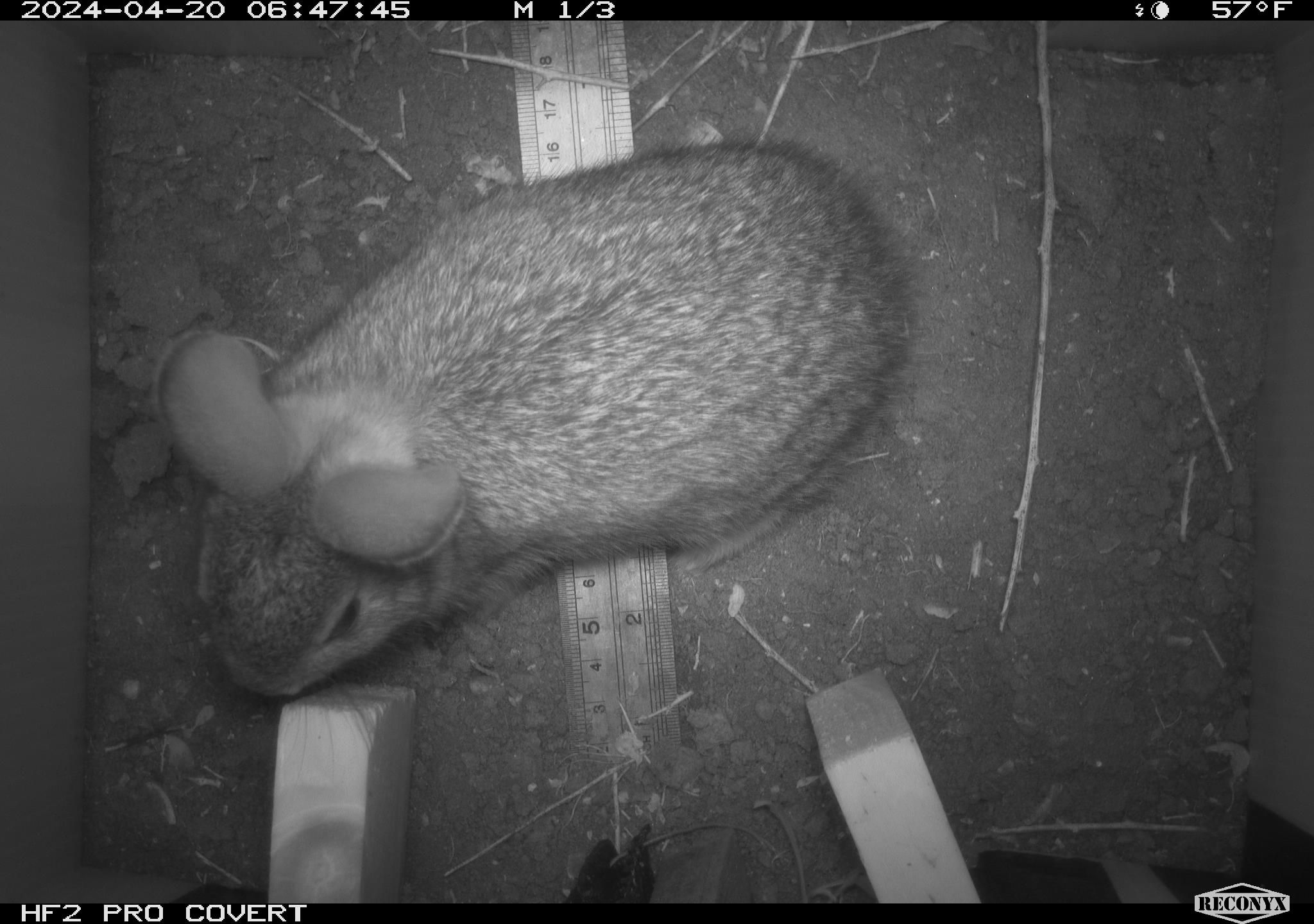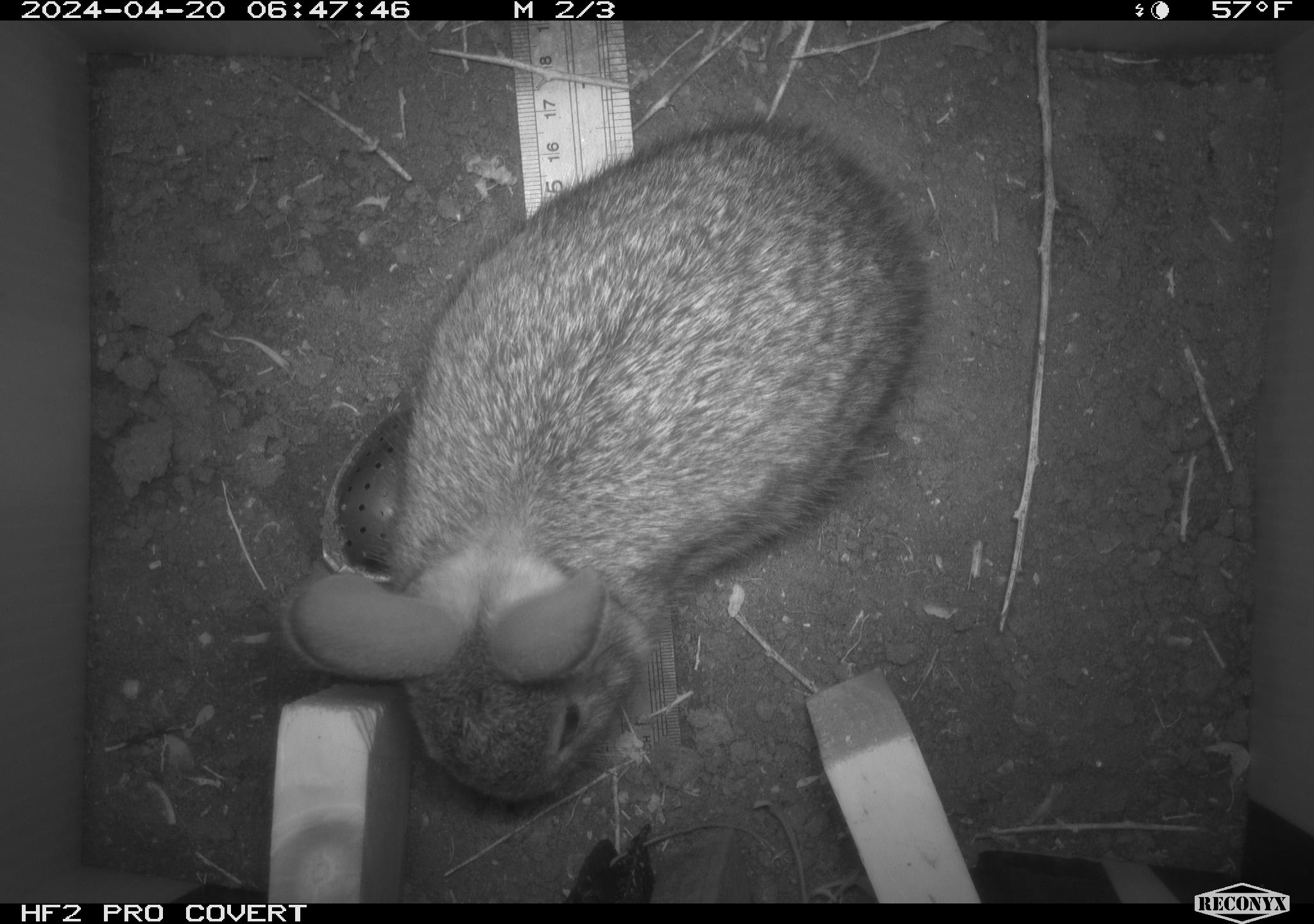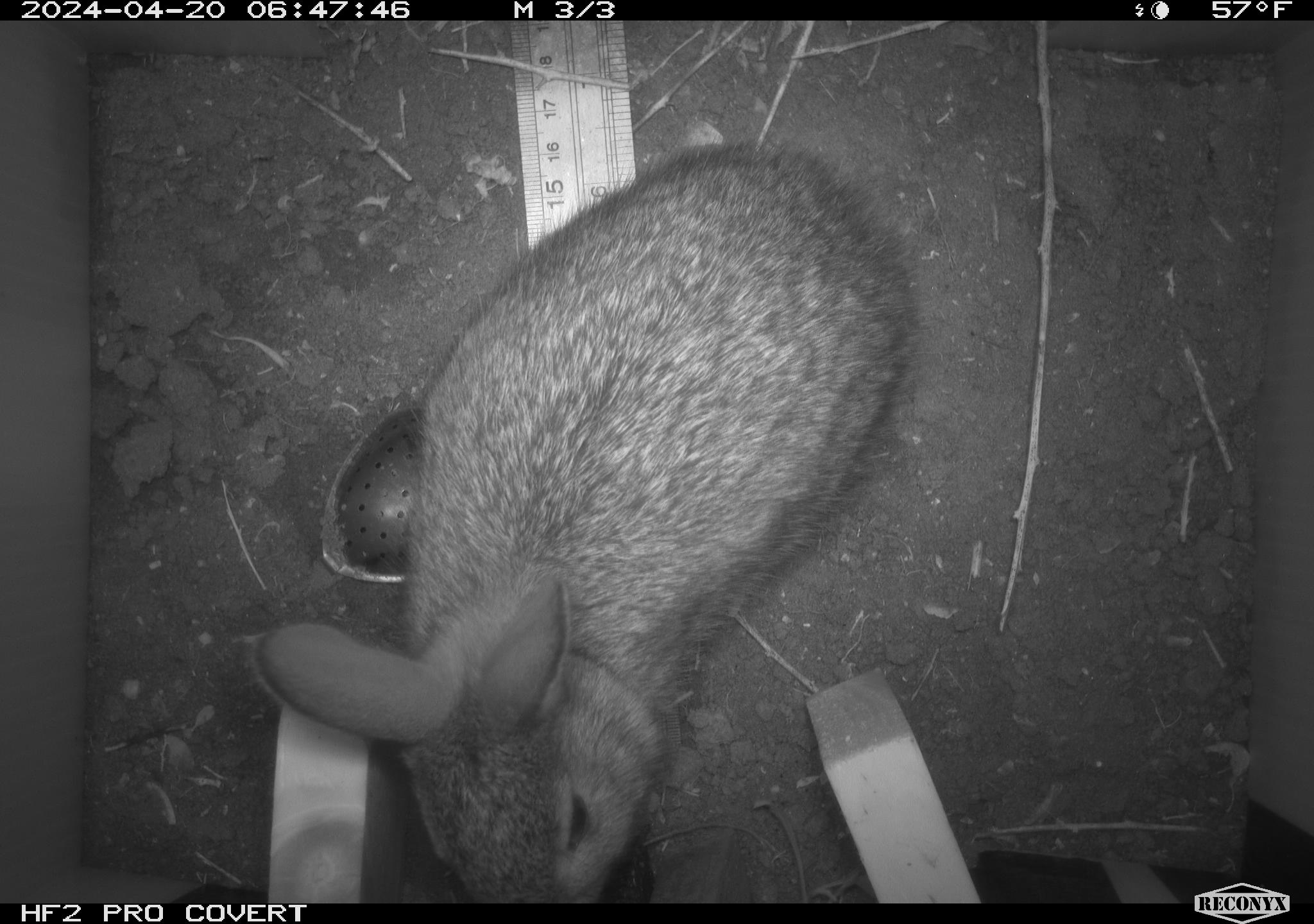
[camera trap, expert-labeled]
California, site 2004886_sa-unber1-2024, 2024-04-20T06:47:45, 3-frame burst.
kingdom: Animalia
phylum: Chordata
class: Mammalia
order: Lagomorpha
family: Leporidae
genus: Sylvilagus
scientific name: Sylvilagus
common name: cottontail rabbits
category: sylvilagus species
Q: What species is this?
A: Sylvilagus species (cottontail rabbits) (Sylvilagus).